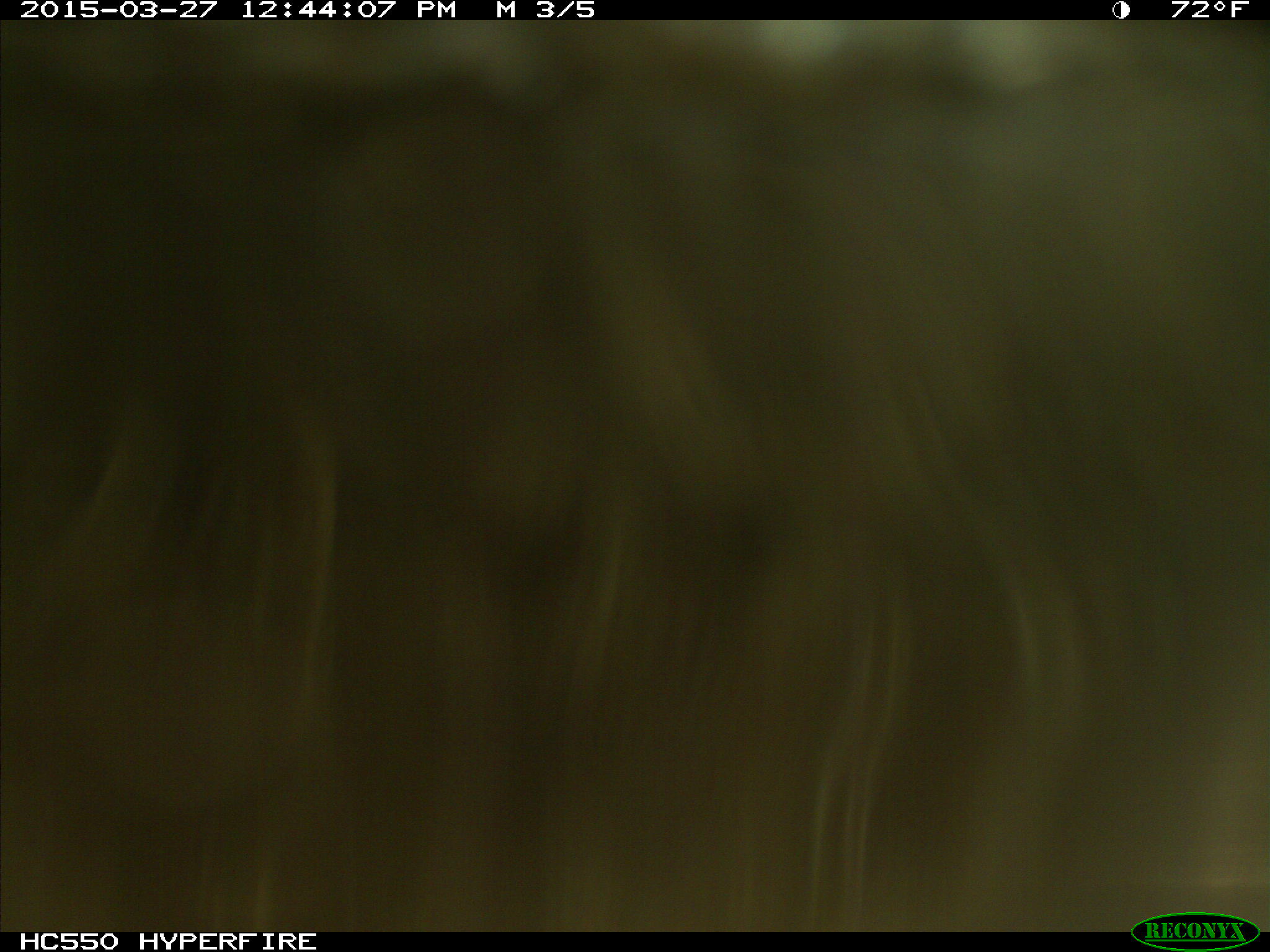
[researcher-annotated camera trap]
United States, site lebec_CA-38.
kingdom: Animalia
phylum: Chordata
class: Mammalia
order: Artiodactyla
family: Bovidae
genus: Bos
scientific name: Bos taurus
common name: domestic cow